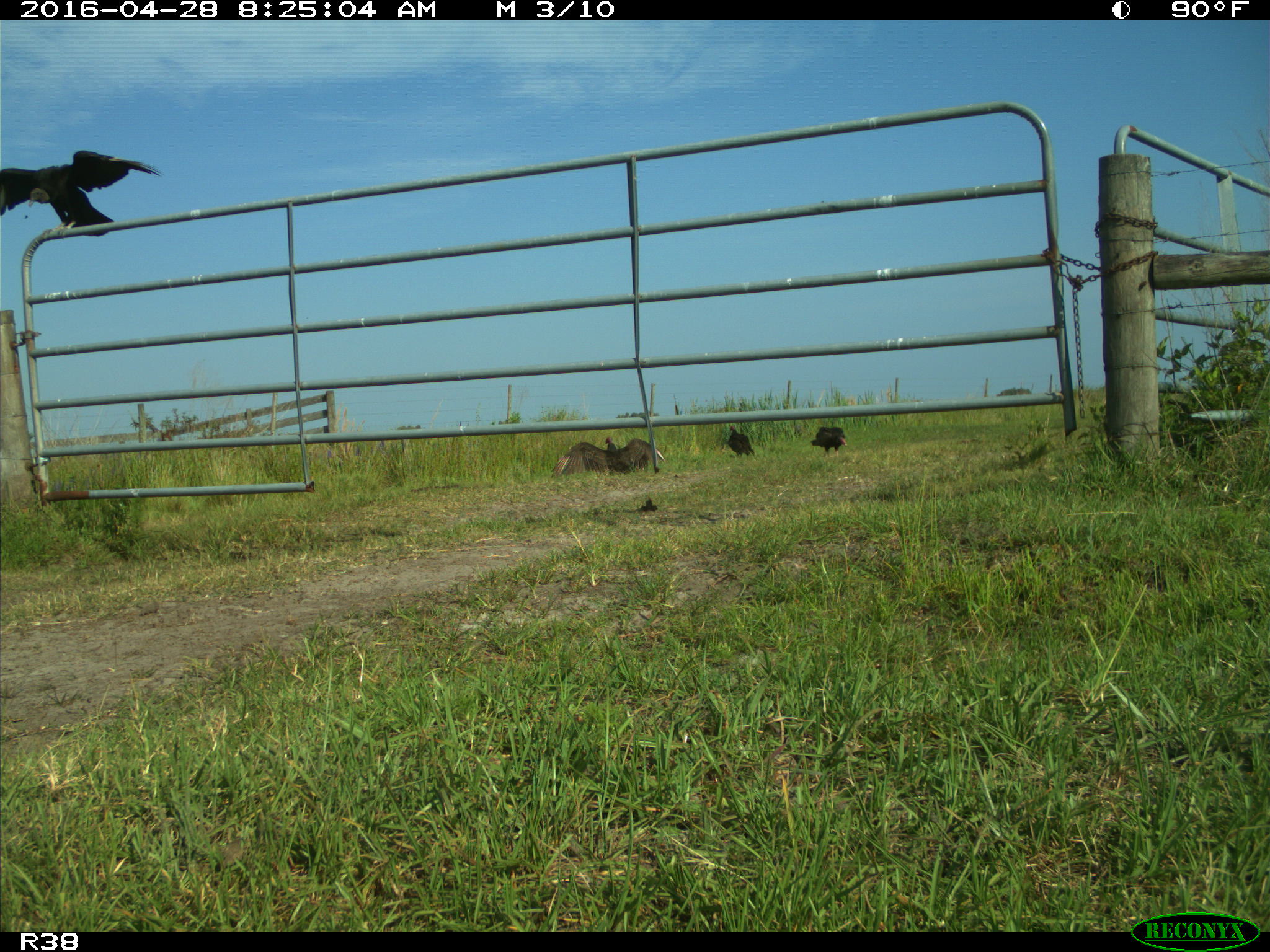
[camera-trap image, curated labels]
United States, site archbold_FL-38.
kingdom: Animalia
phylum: Chordata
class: Aves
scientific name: Aves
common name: birds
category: unidentified bird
Unidentified bird (birds) (Aves).